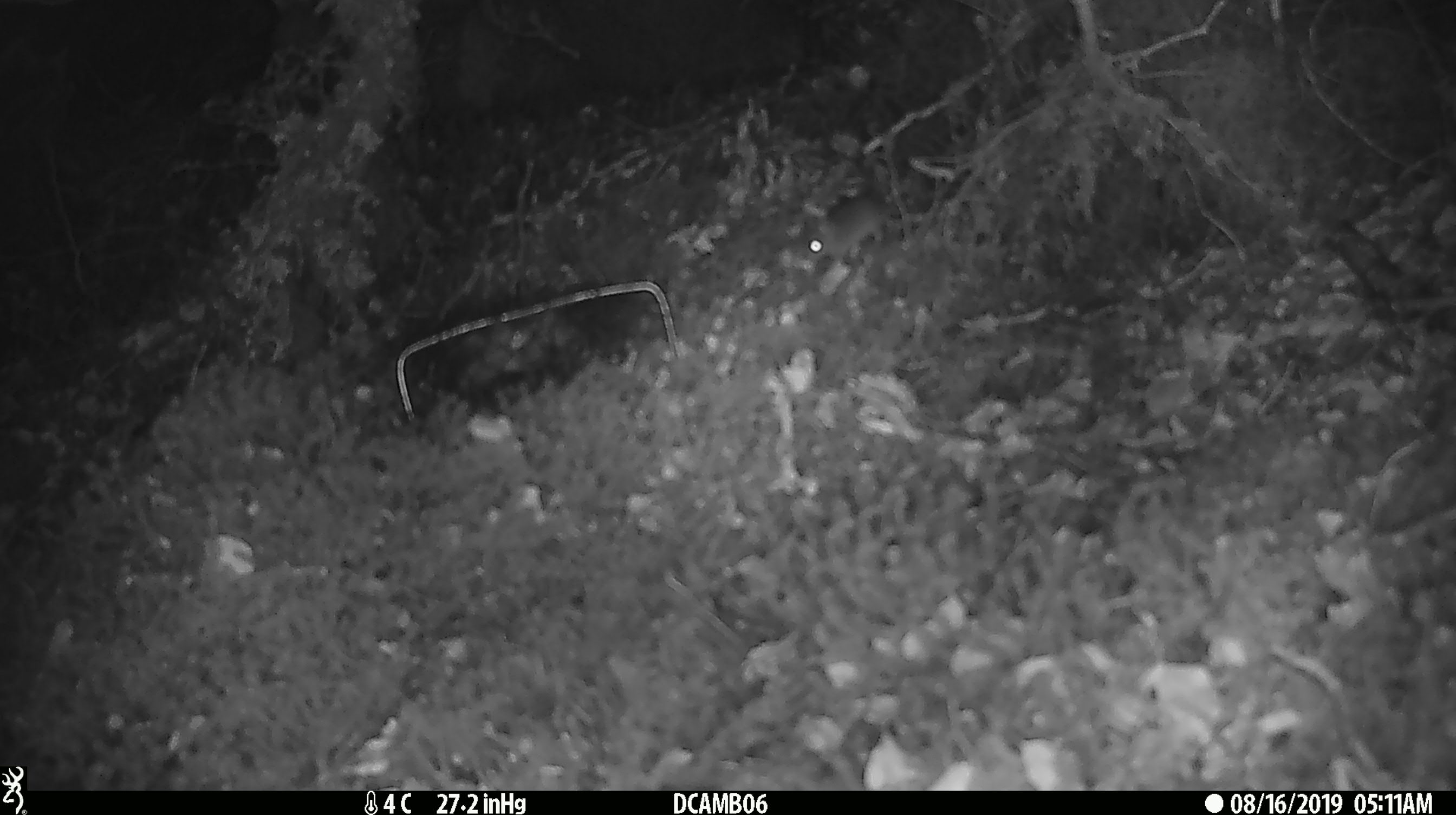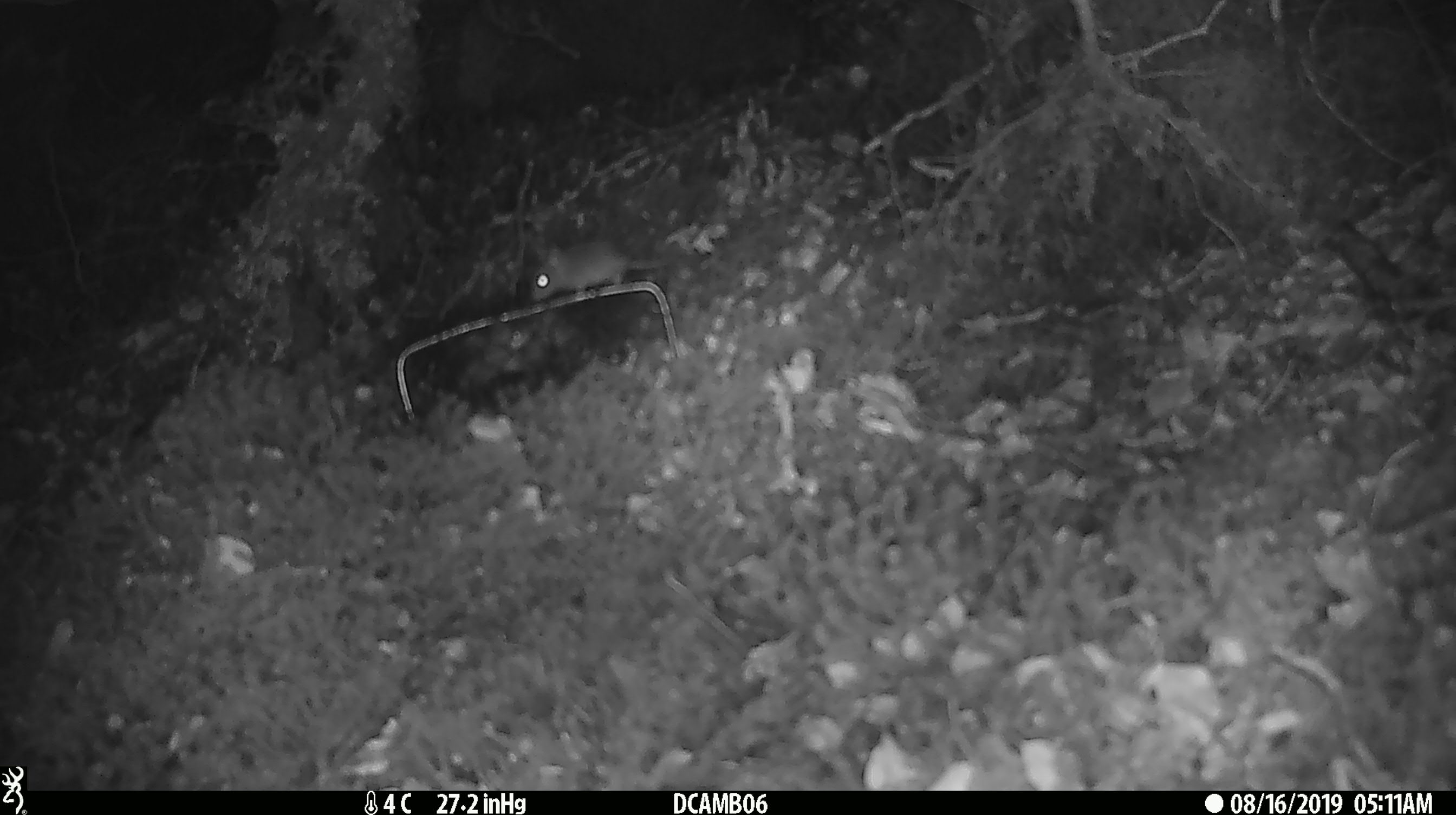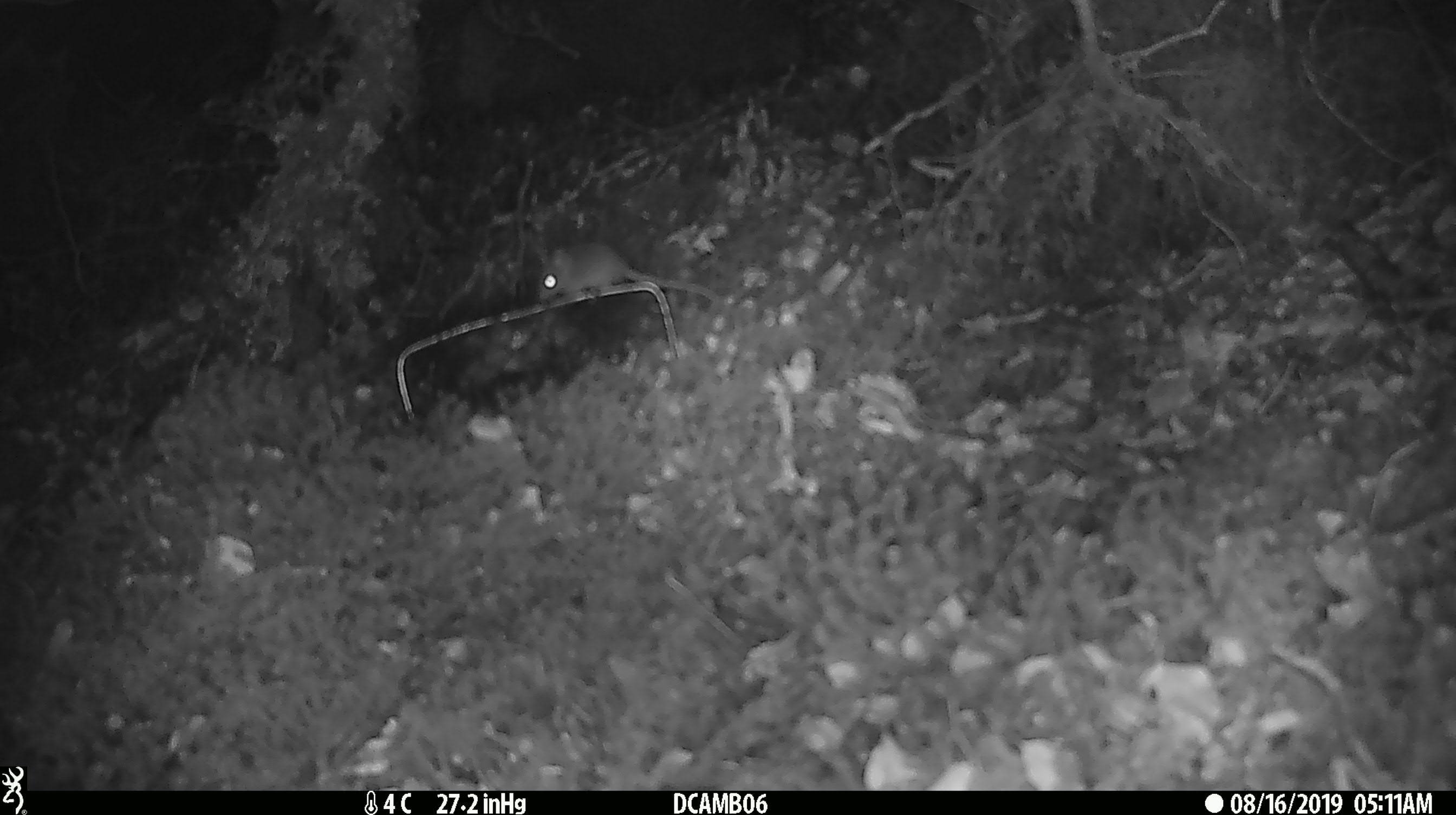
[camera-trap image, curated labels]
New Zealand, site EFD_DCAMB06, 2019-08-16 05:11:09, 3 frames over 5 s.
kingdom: Animalia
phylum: Chordata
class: Mammalia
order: Rodentia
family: Muridae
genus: Mus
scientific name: Mus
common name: mouse